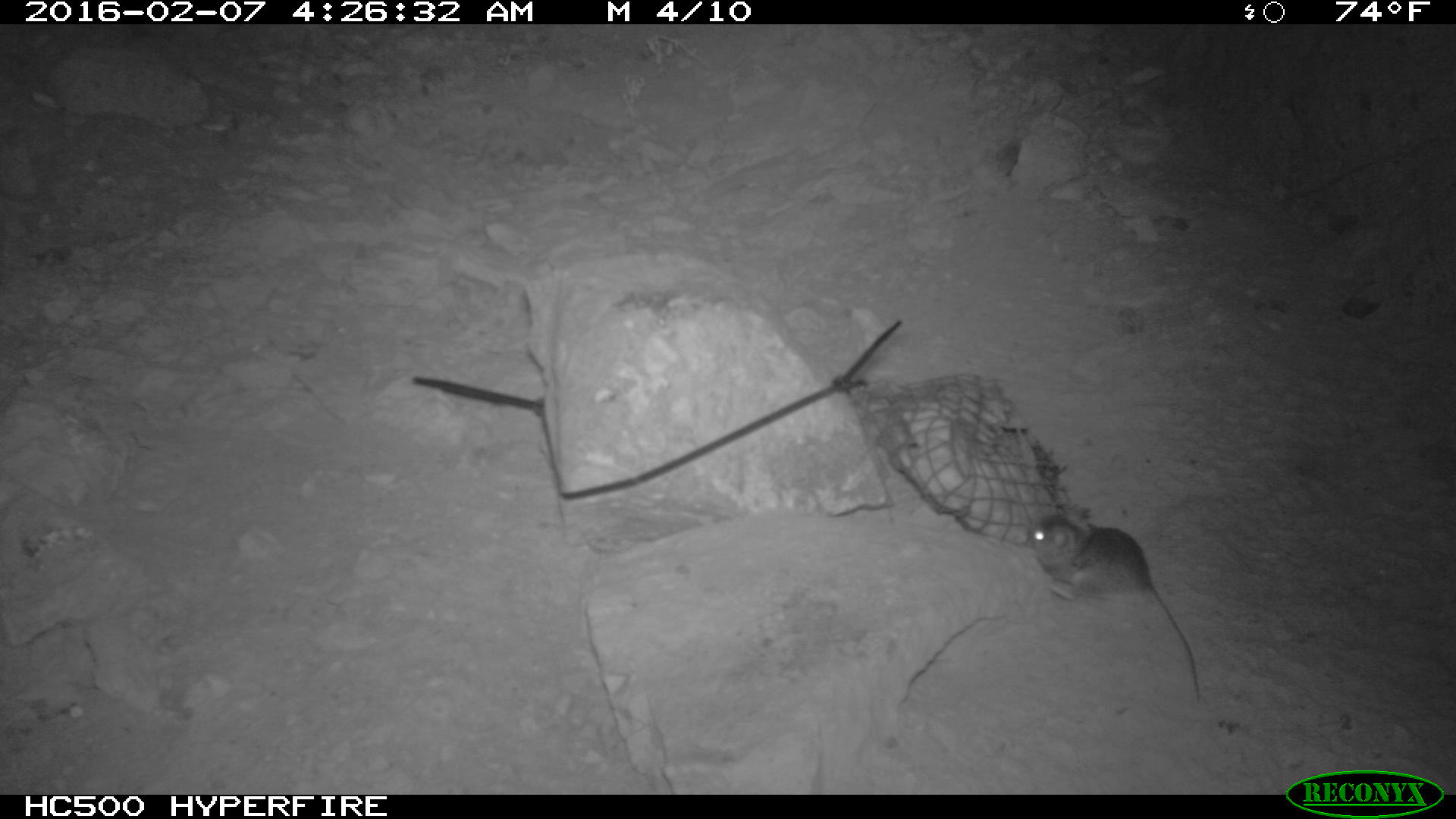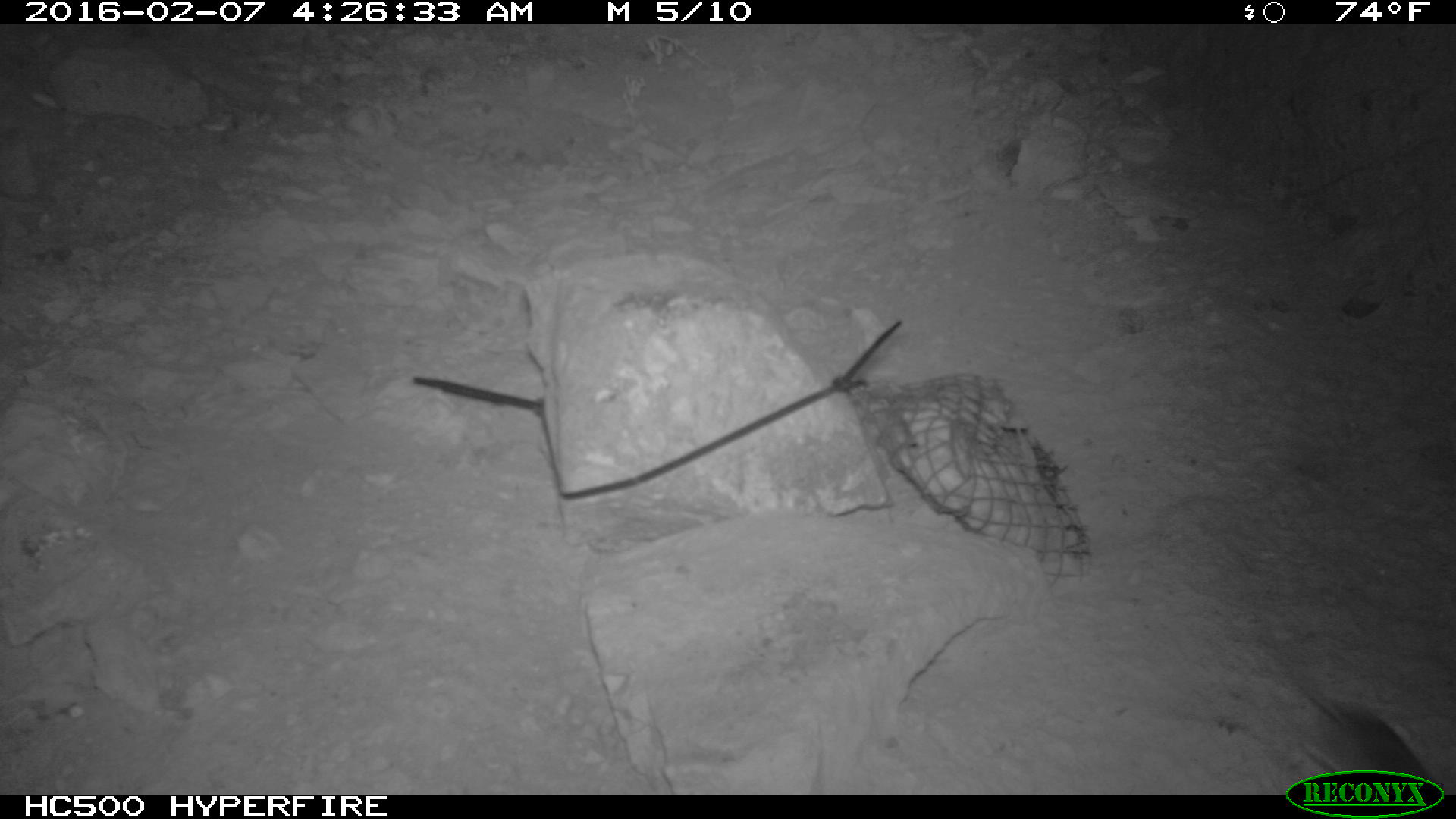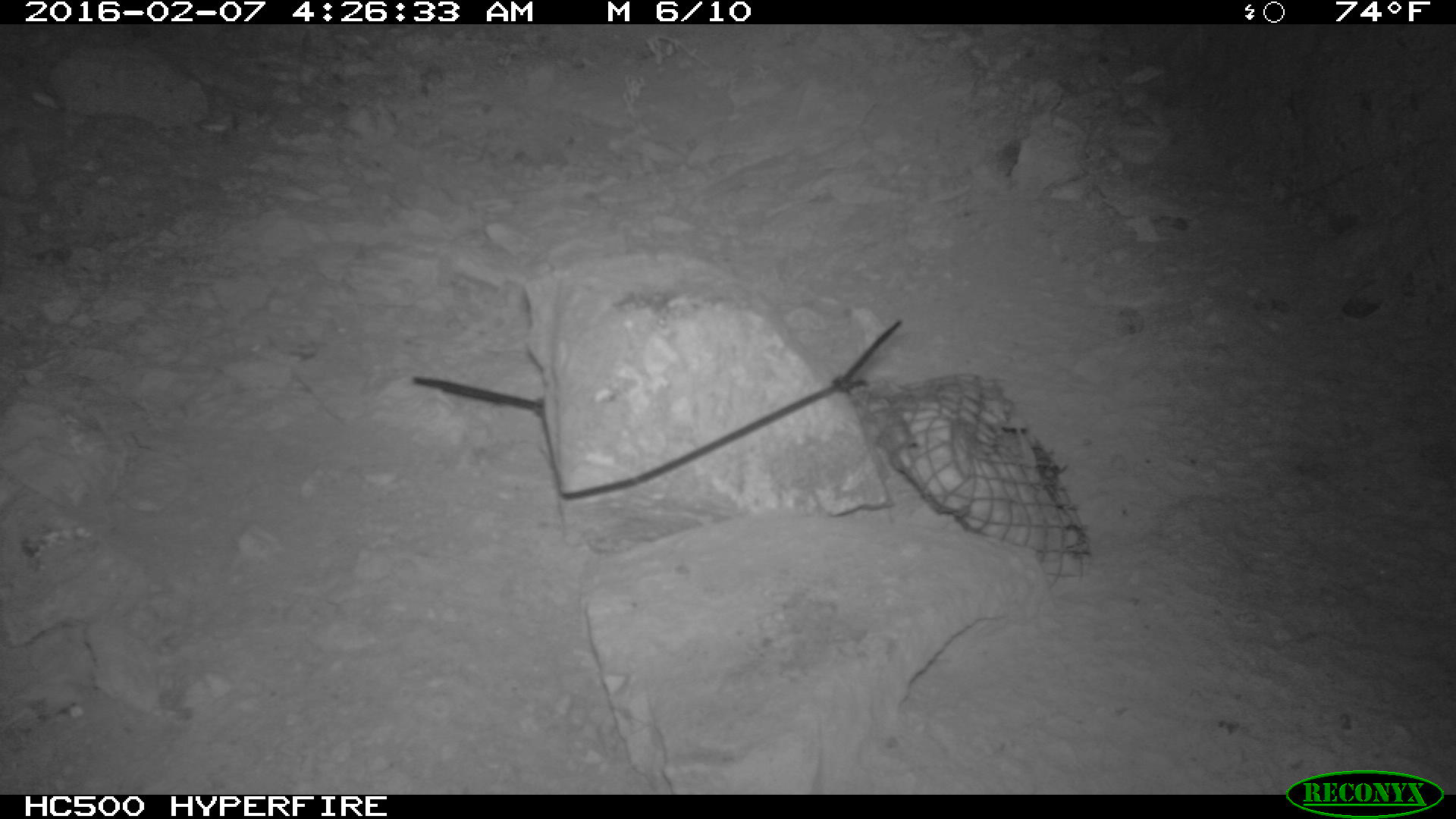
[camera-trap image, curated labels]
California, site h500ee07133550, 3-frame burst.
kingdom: Animalia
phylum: Chordata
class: Mammalia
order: Rodentia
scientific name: Rodentia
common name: rodent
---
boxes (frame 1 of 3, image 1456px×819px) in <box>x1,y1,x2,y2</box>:
rodent: <box>1024,501,1200,707</box>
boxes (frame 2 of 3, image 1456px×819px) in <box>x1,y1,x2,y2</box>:
rodent: <box>1297,679,1430,780</box>